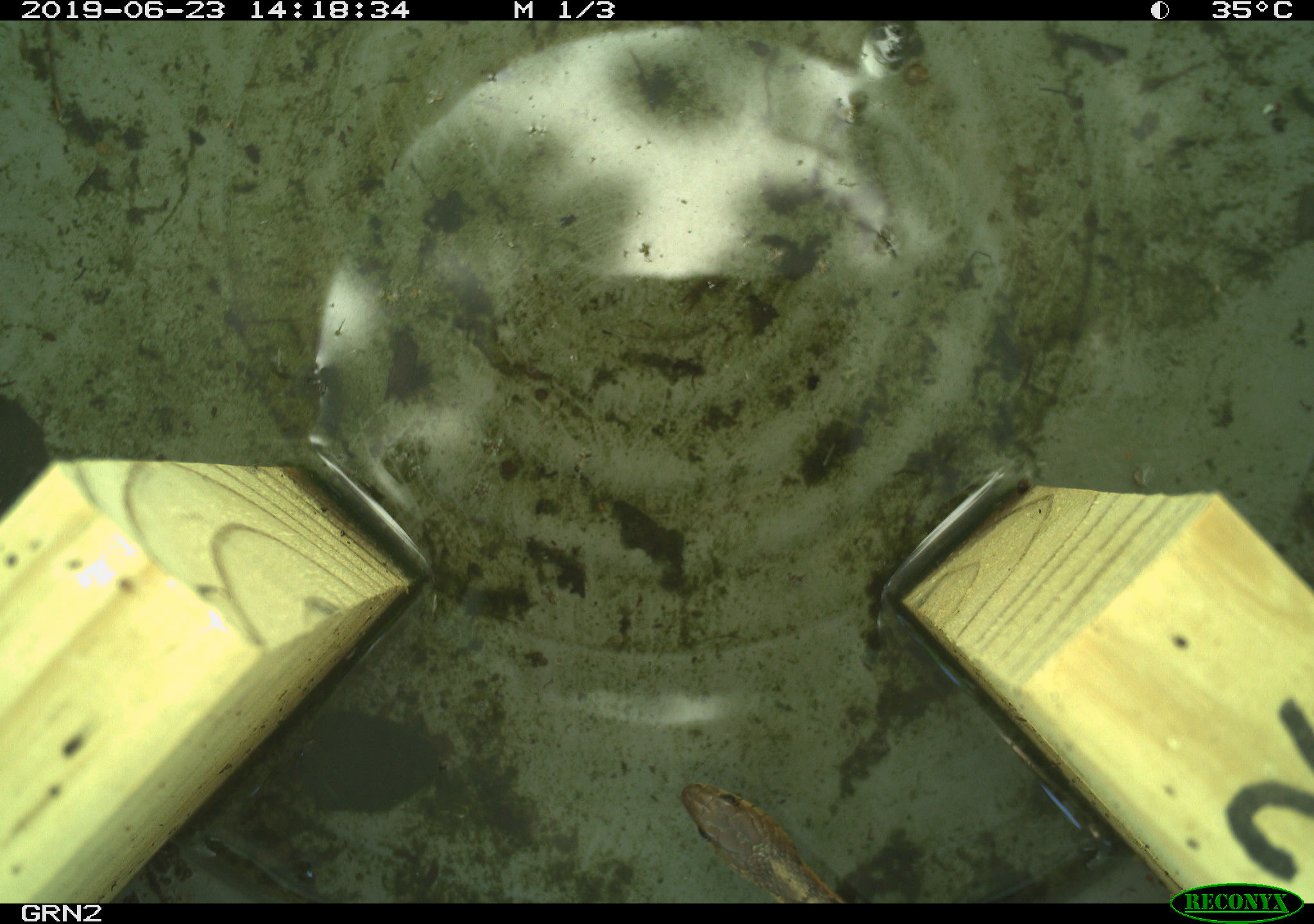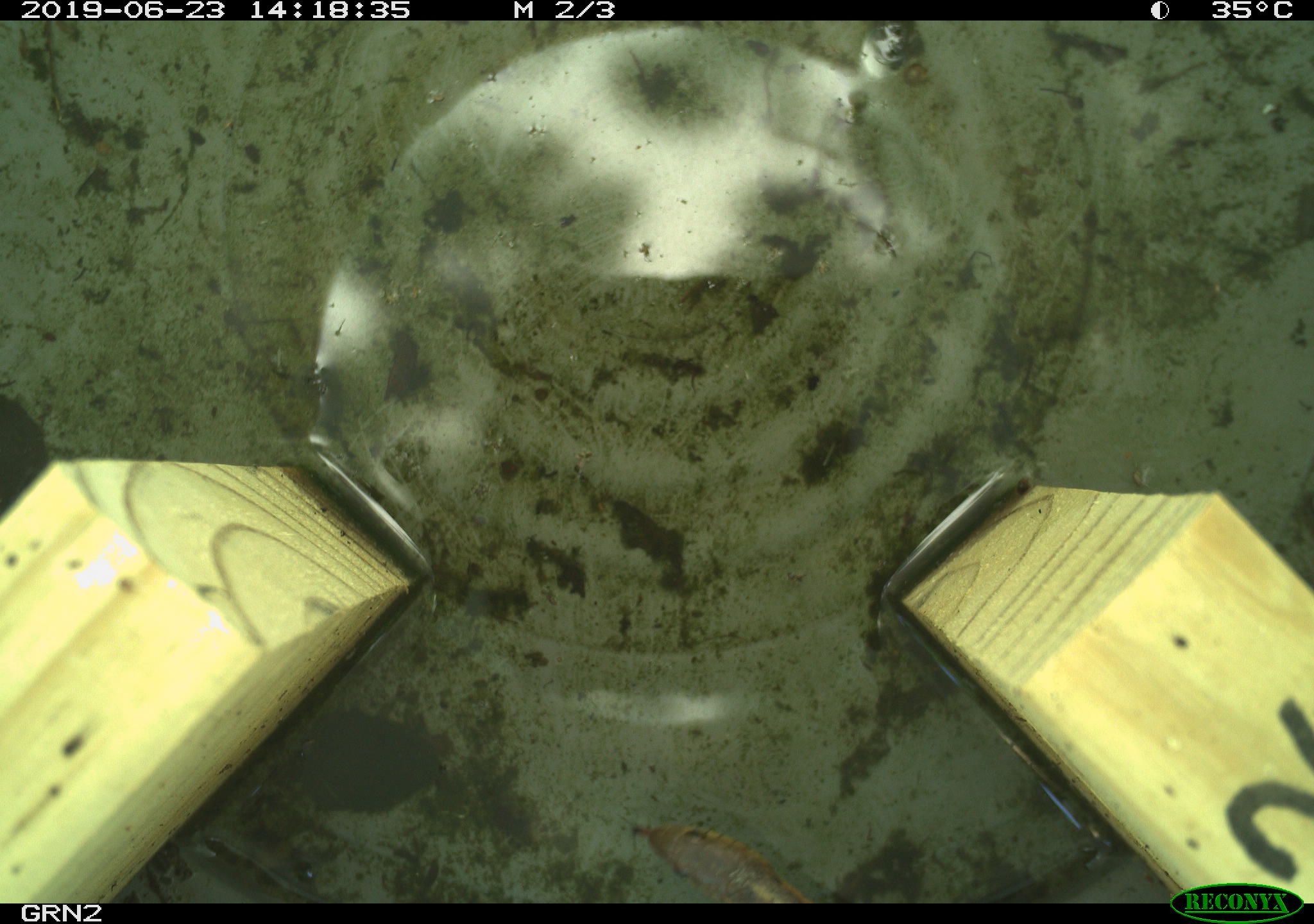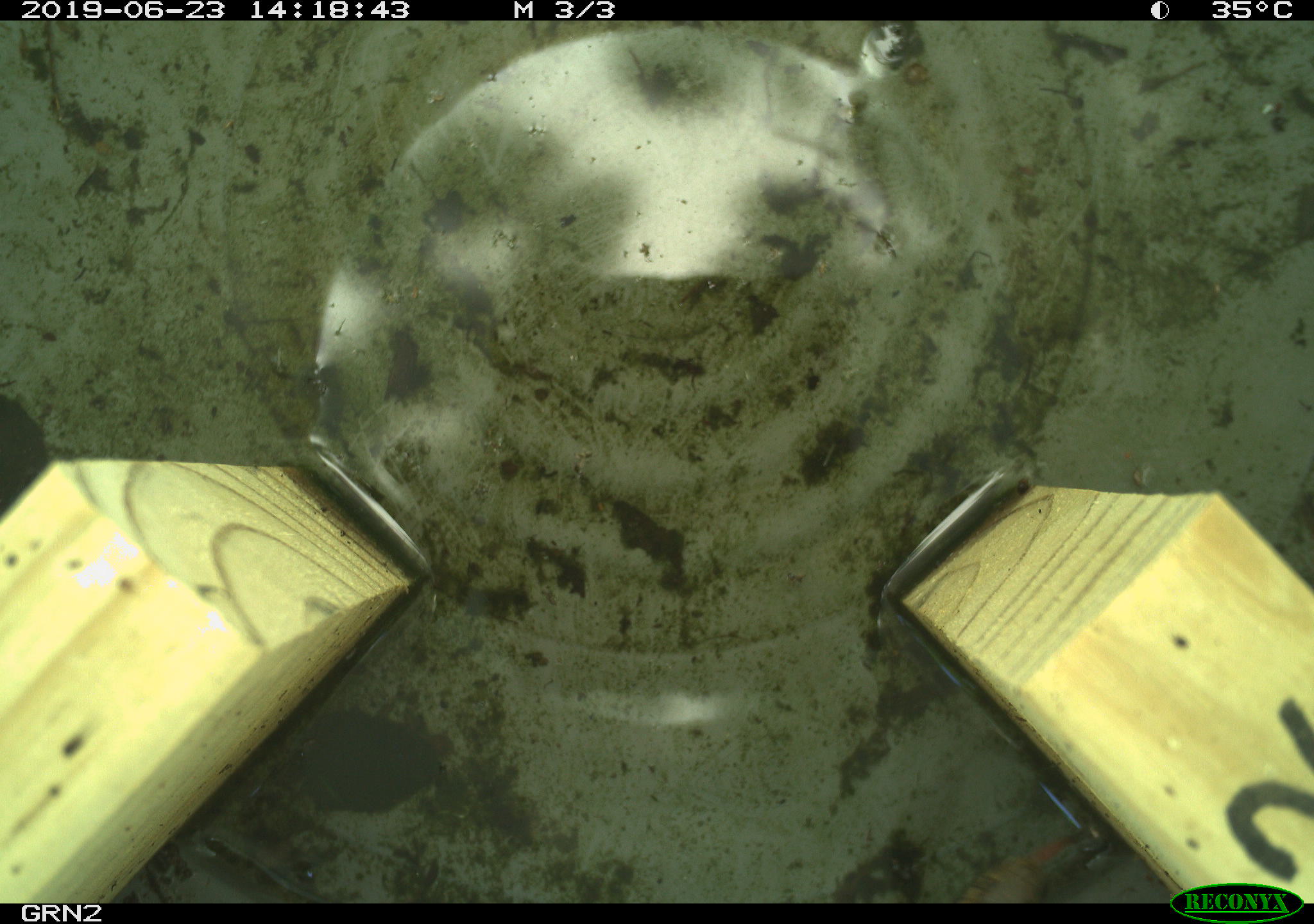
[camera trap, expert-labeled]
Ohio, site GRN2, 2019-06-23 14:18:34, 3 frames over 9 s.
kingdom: Animalia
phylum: Chordata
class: Reptilia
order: Squamata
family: Colubridae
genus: Thamnophis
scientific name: Thamnophis sirtalis sirtalis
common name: eastern gartersnake